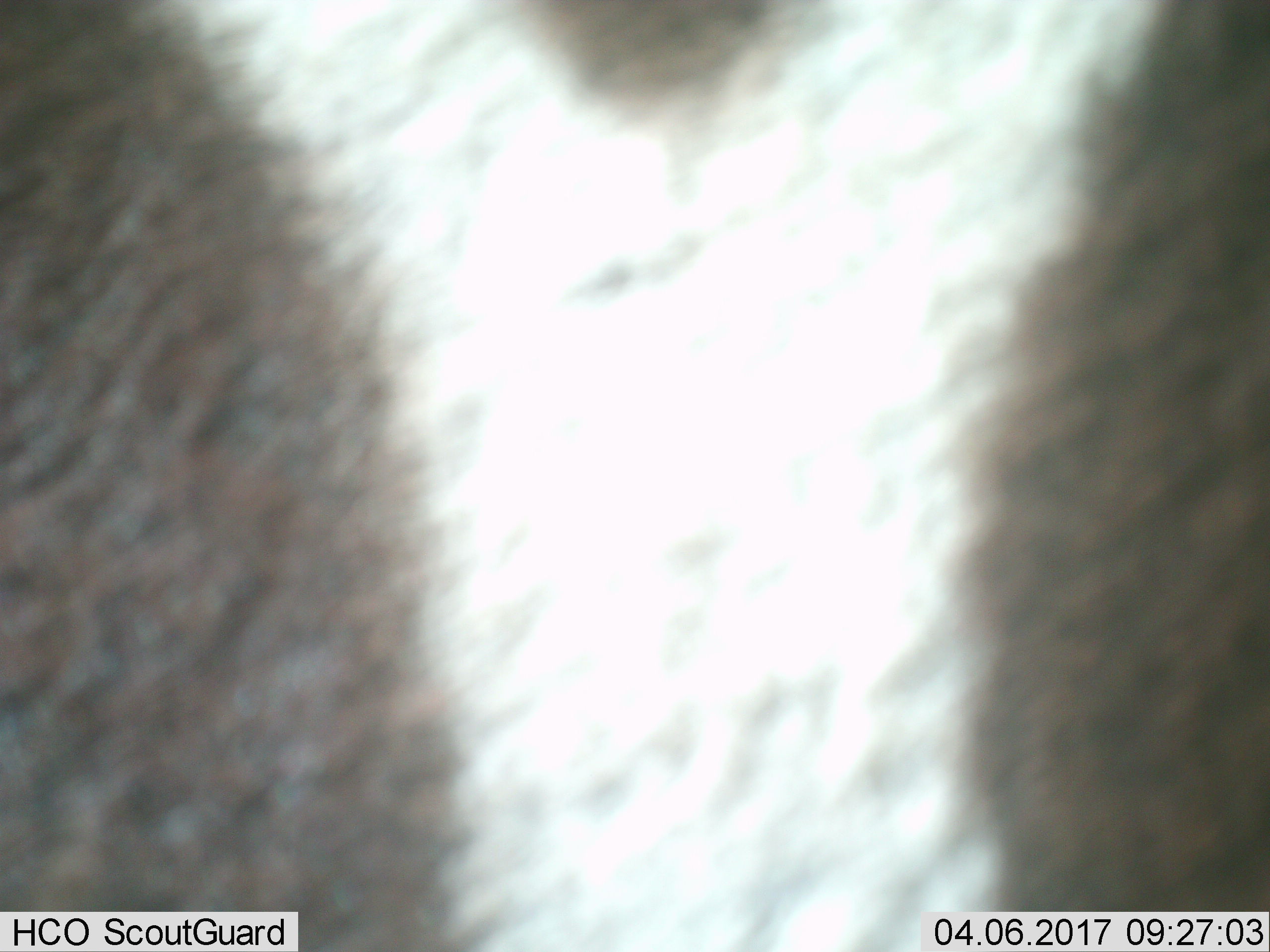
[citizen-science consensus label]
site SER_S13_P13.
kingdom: Animalia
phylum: Chordata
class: Mammalia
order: Perissodactyla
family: Equidae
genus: Equus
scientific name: Equus quagga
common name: plains zebra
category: zebraplains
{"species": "zebraplains (plains zebra) (Equus quagga)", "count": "1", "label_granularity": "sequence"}